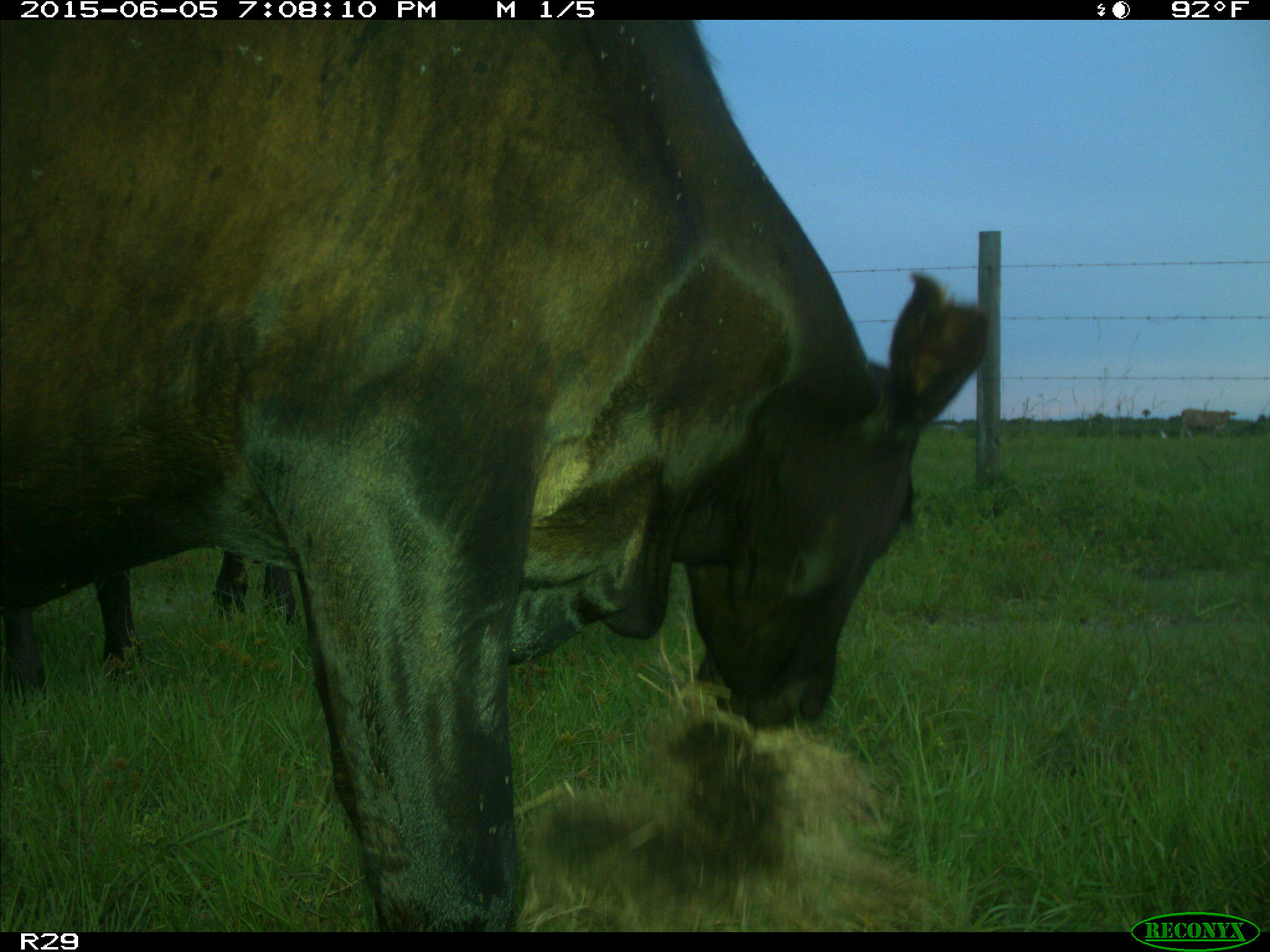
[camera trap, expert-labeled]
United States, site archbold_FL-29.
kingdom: Animalia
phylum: Chordata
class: Mammalia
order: Artiodactyla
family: Bovidae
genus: Bos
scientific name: Bos taurus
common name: domestic cow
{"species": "Bos taurus (domestic cow)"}